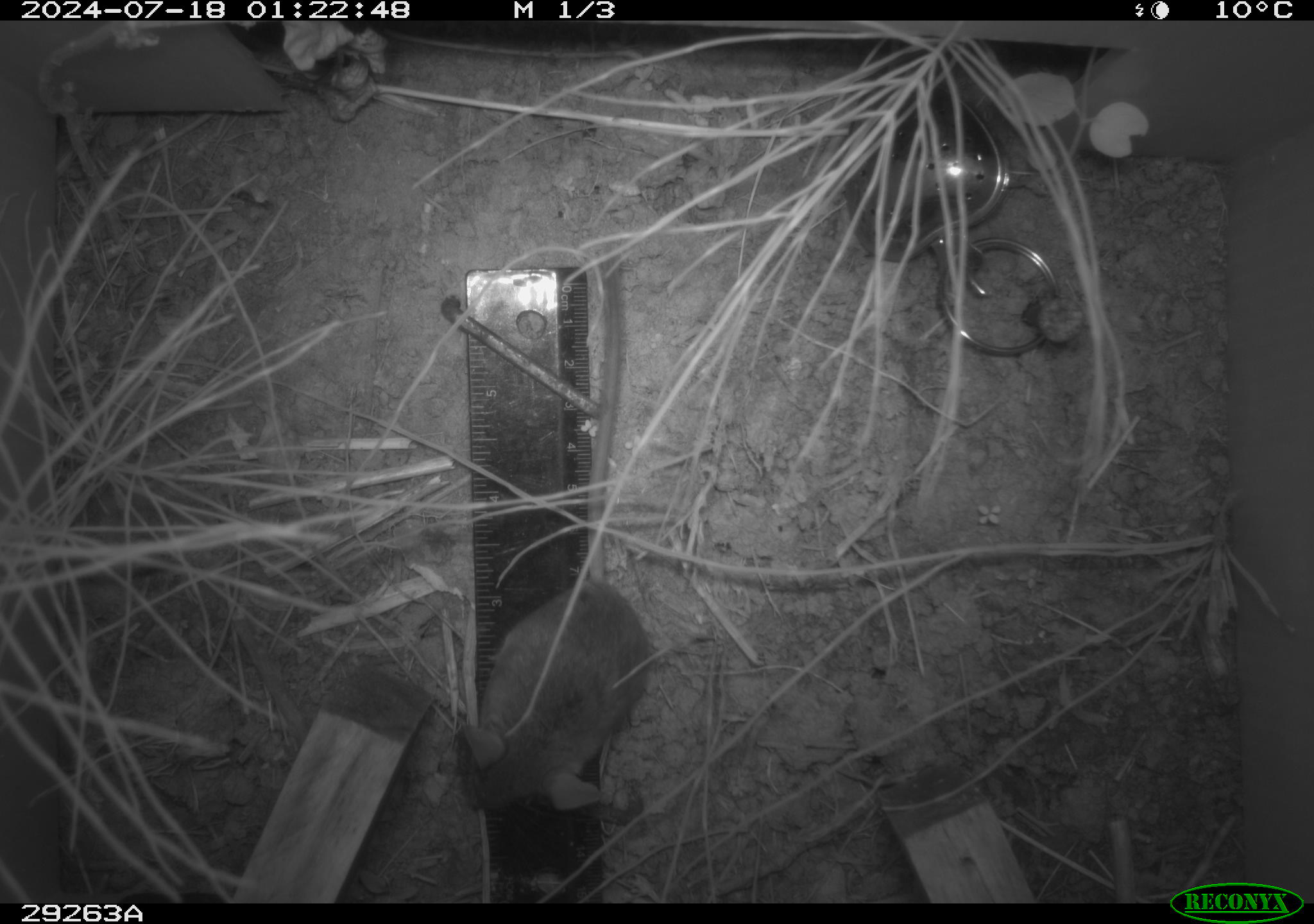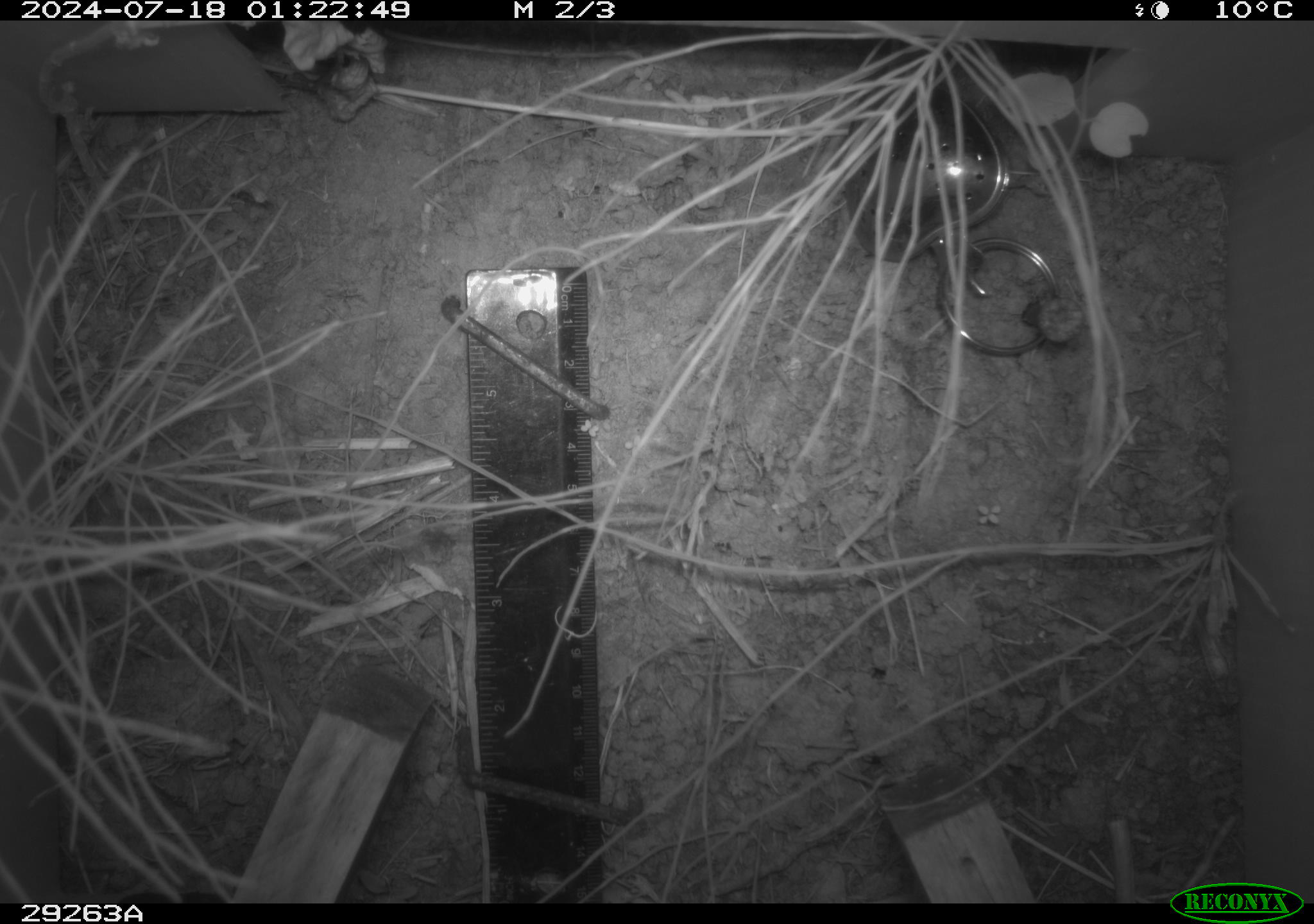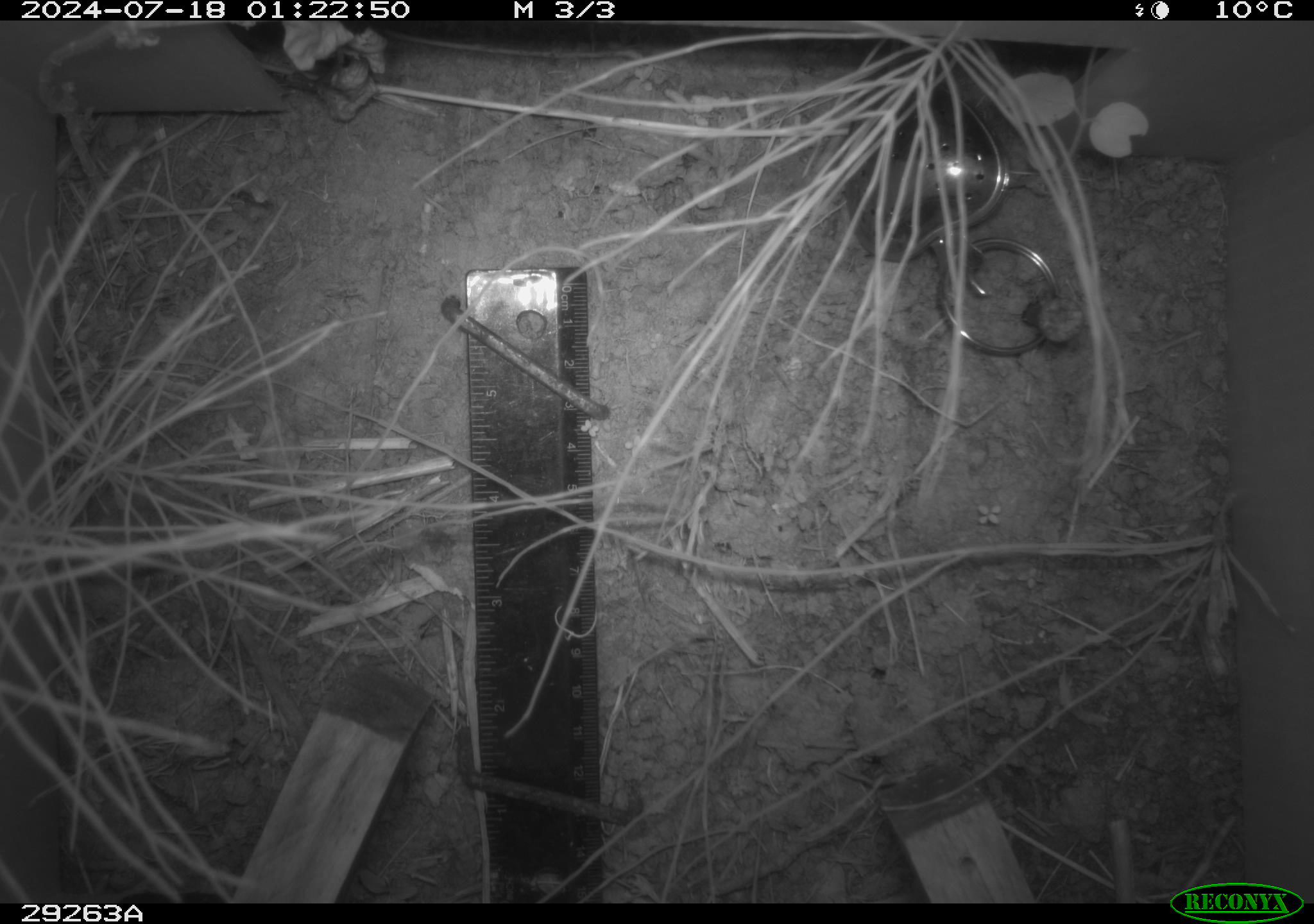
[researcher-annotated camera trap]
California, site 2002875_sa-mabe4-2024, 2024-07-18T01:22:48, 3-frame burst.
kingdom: Animalia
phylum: Chordata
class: Mammalia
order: Rodentia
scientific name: Rodentia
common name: rodent